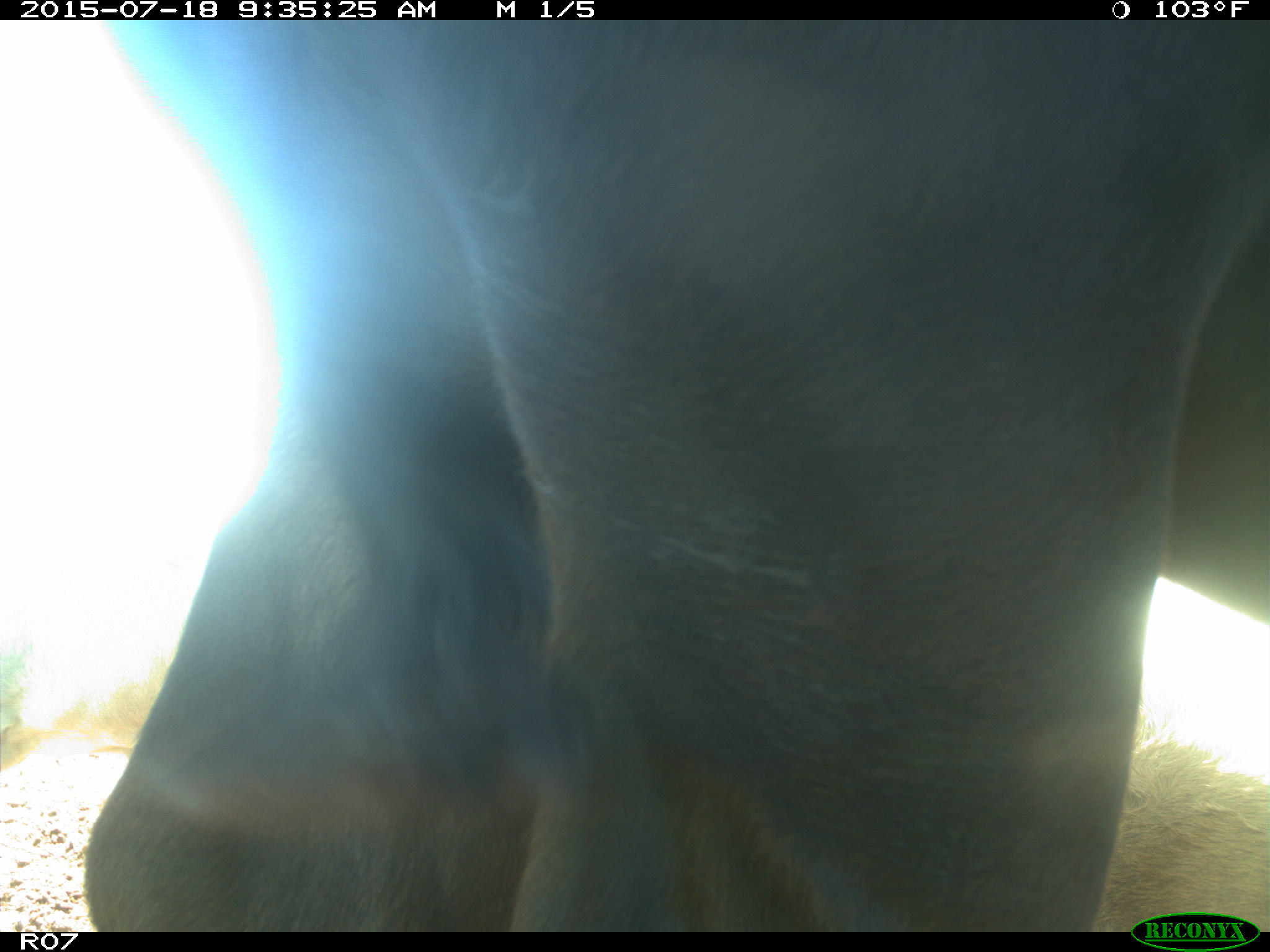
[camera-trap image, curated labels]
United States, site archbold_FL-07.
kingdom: Animalia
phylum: Chordata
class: Mammalia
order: Artiodactyla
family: Bovidae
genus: Bos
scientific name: Bos taurus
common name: domestic cow